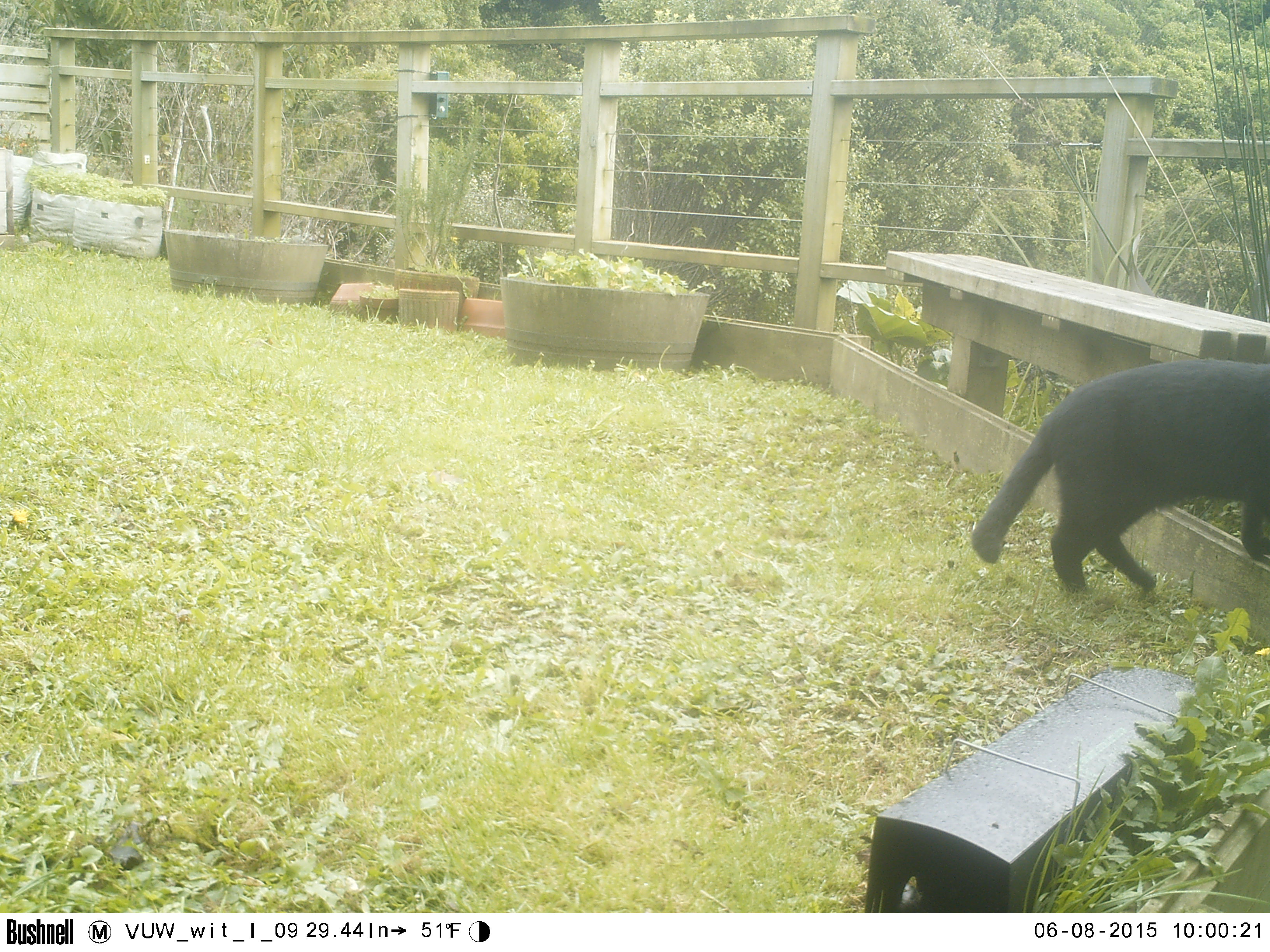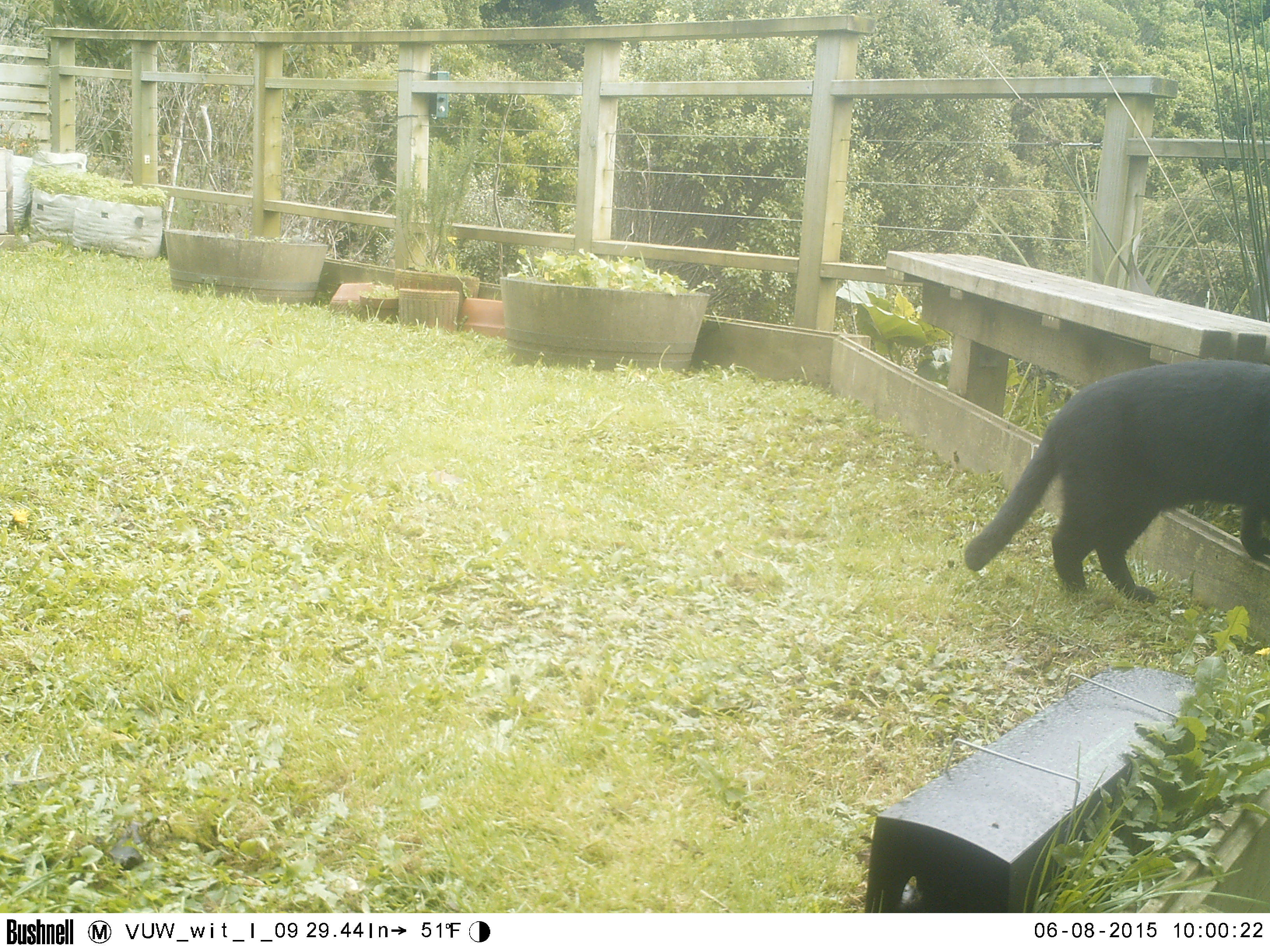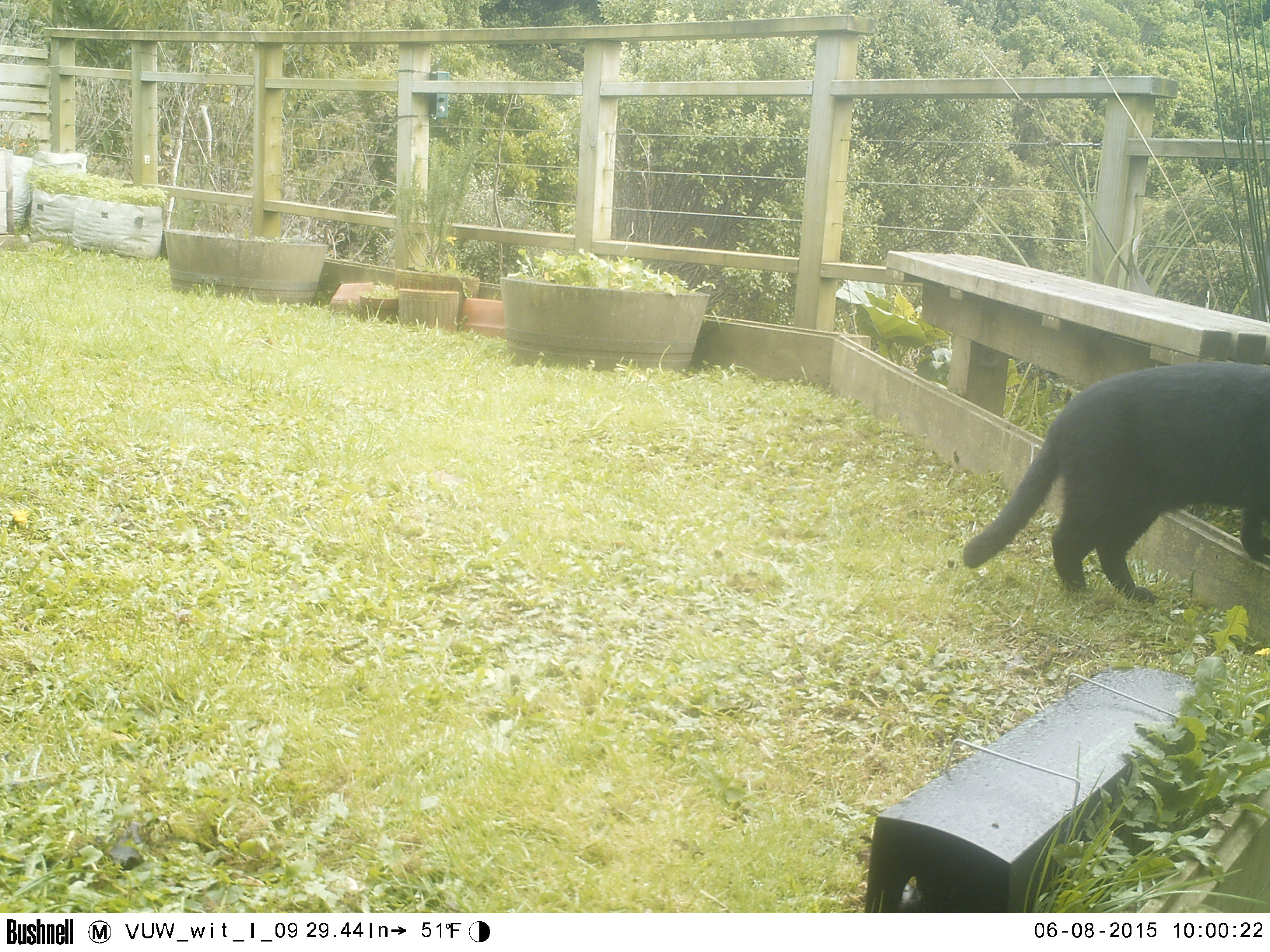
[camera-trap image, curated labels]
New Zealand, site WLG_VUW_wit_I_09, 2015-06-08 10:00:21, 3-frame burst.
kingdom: Animalia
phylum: Chordata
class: Mammalia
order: Carnivora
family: Felidae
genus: Felis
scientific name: Felis catus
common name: domestic cat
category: cat